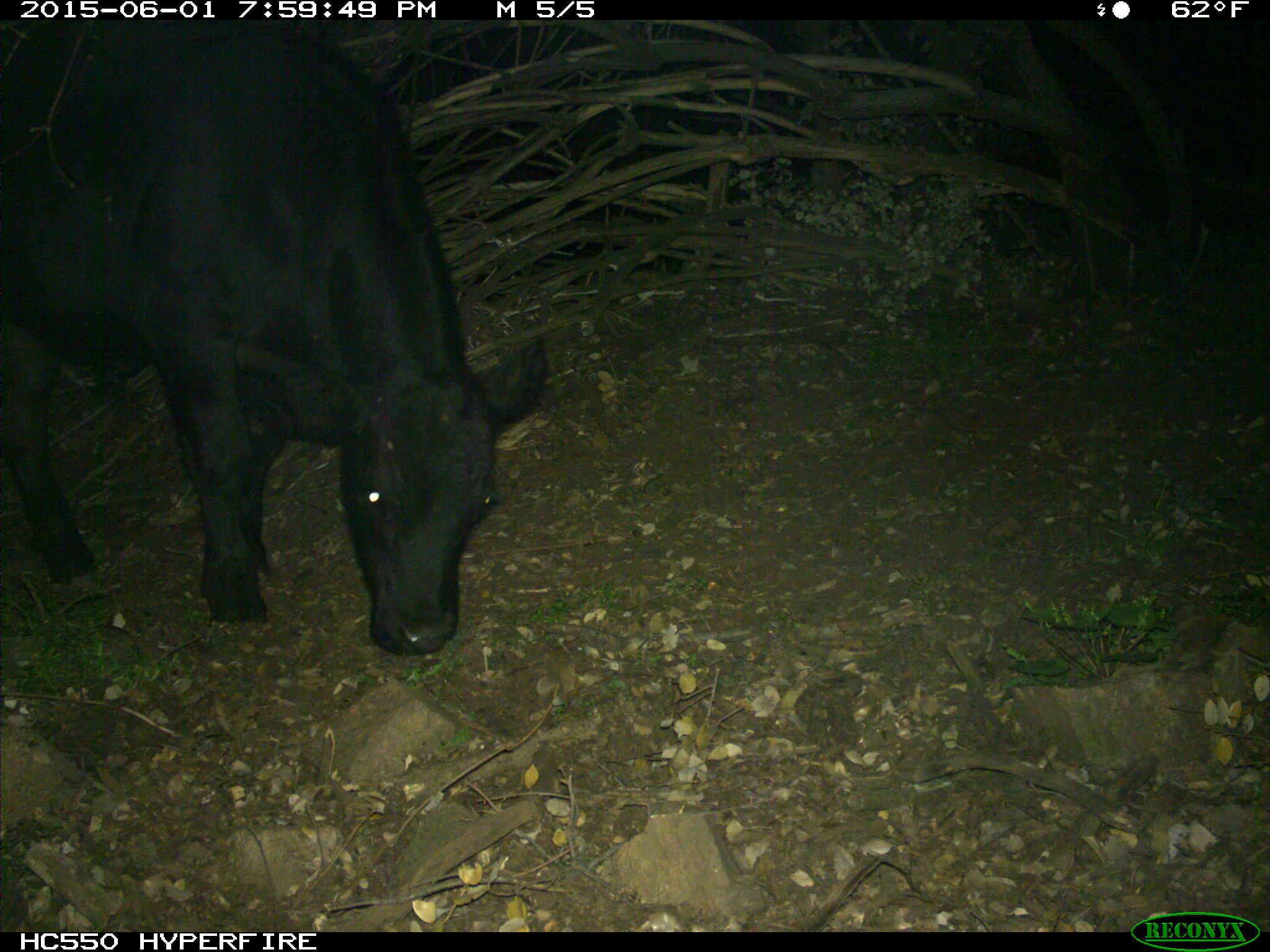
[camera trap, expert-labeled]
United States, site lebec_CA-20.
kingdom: Animalia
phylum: Chordata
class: Mammalia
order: Artiodactyla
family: Bovidae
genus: Bos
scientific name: Bos taurus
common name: domestic cow